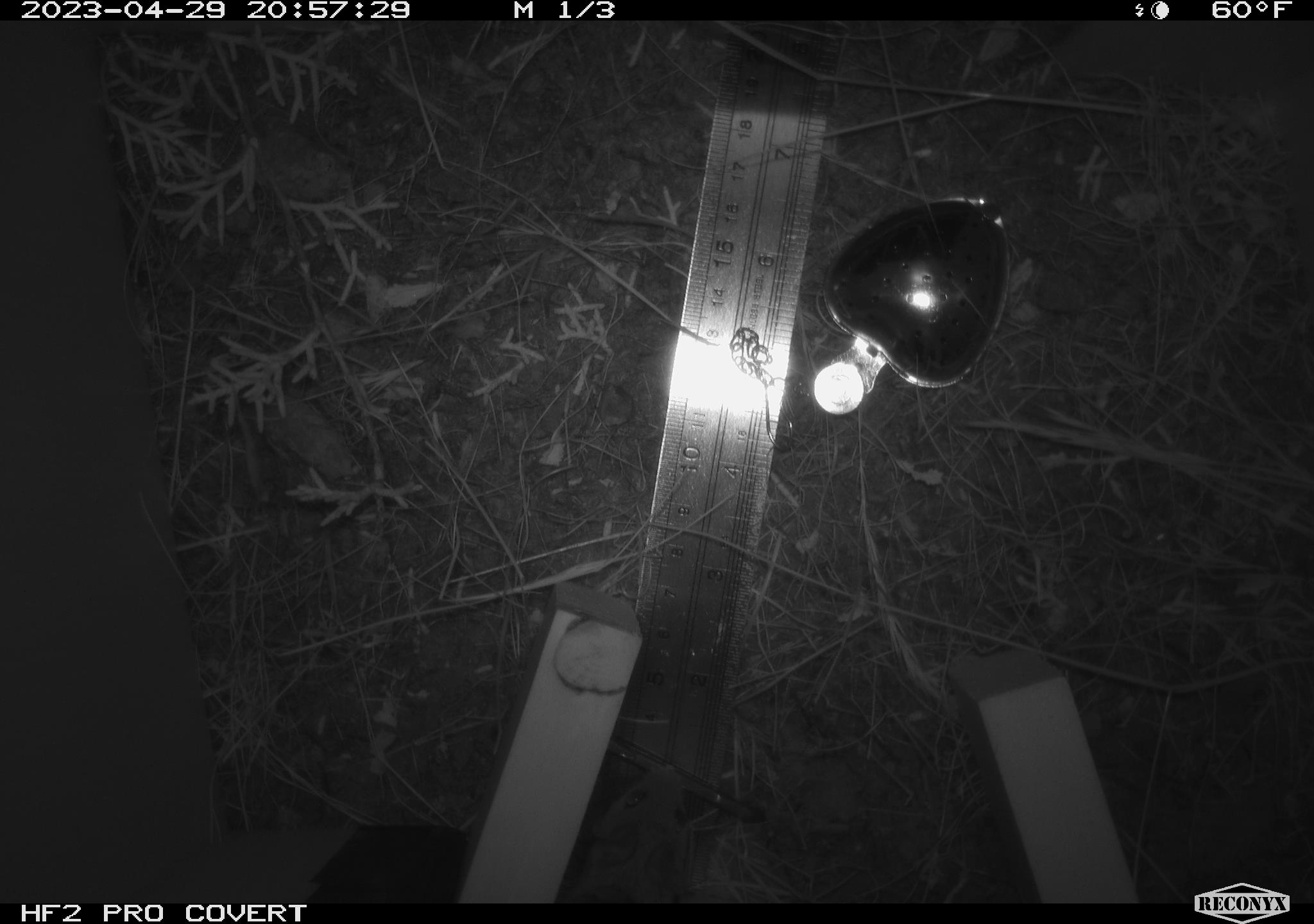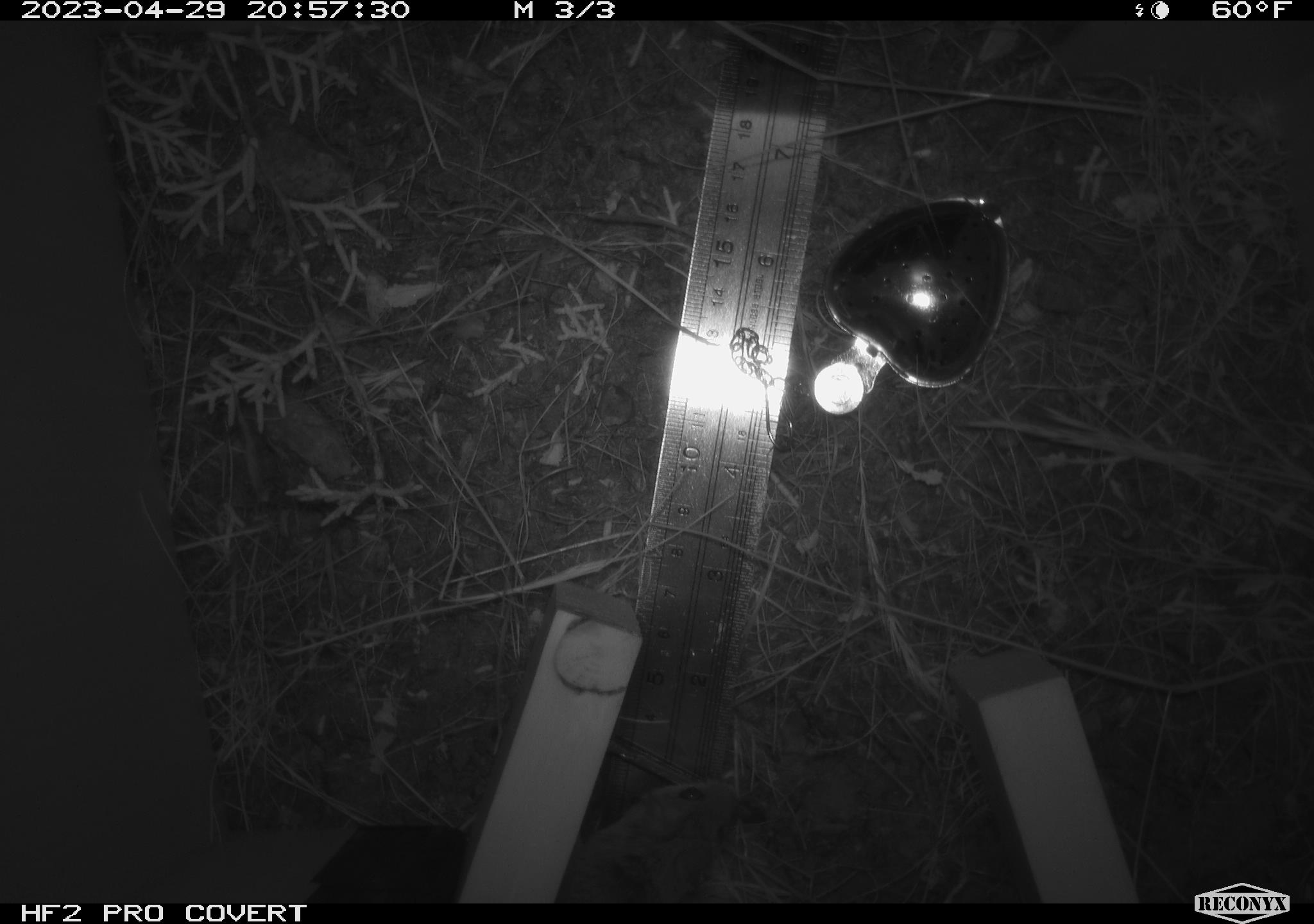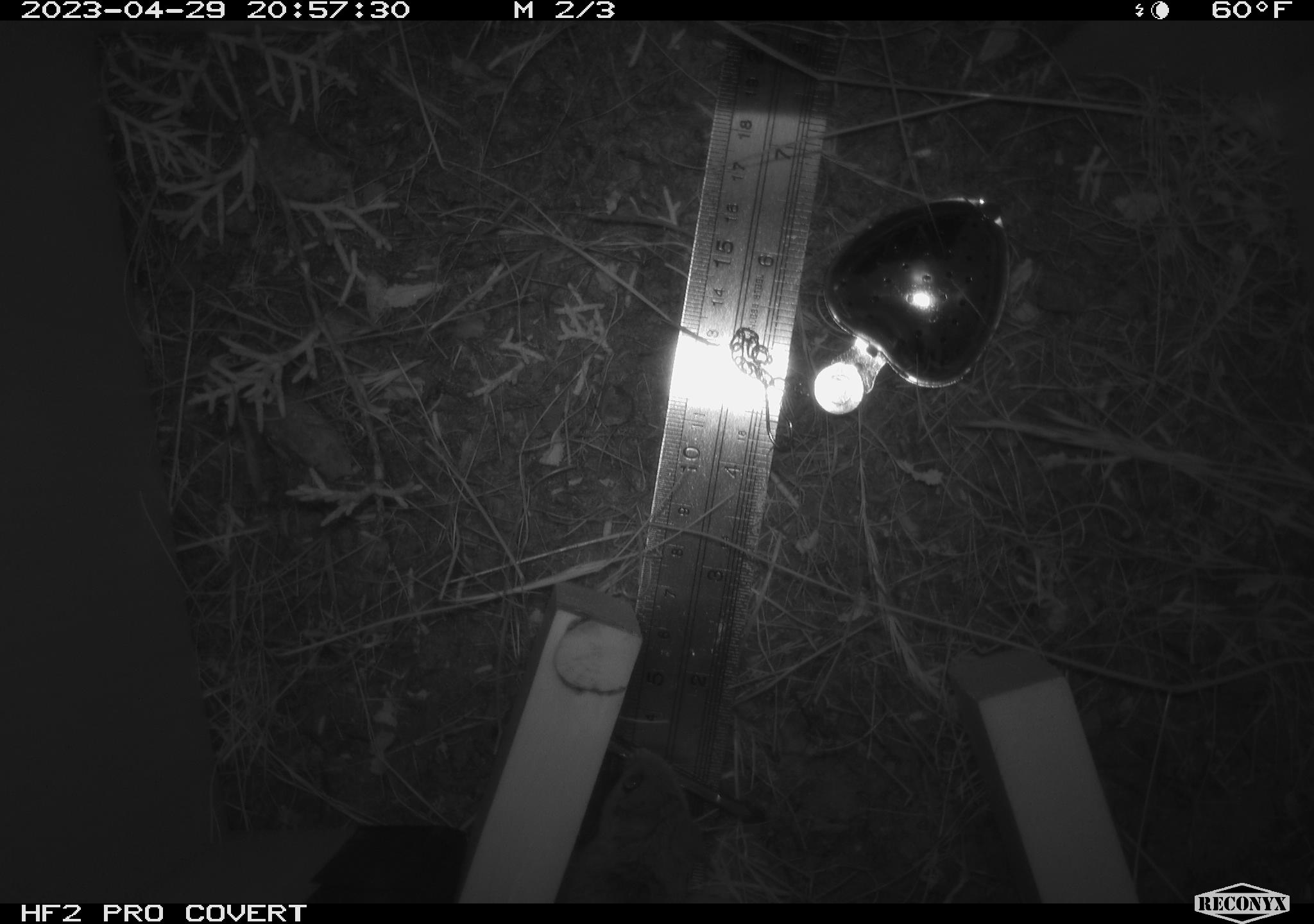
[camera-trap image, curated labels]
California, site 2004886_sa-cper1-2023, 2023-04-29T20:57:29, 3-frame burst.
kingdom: Animalia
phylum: Chordata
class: Mammalia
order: Rodentia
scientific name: Rodentia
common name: mouse species